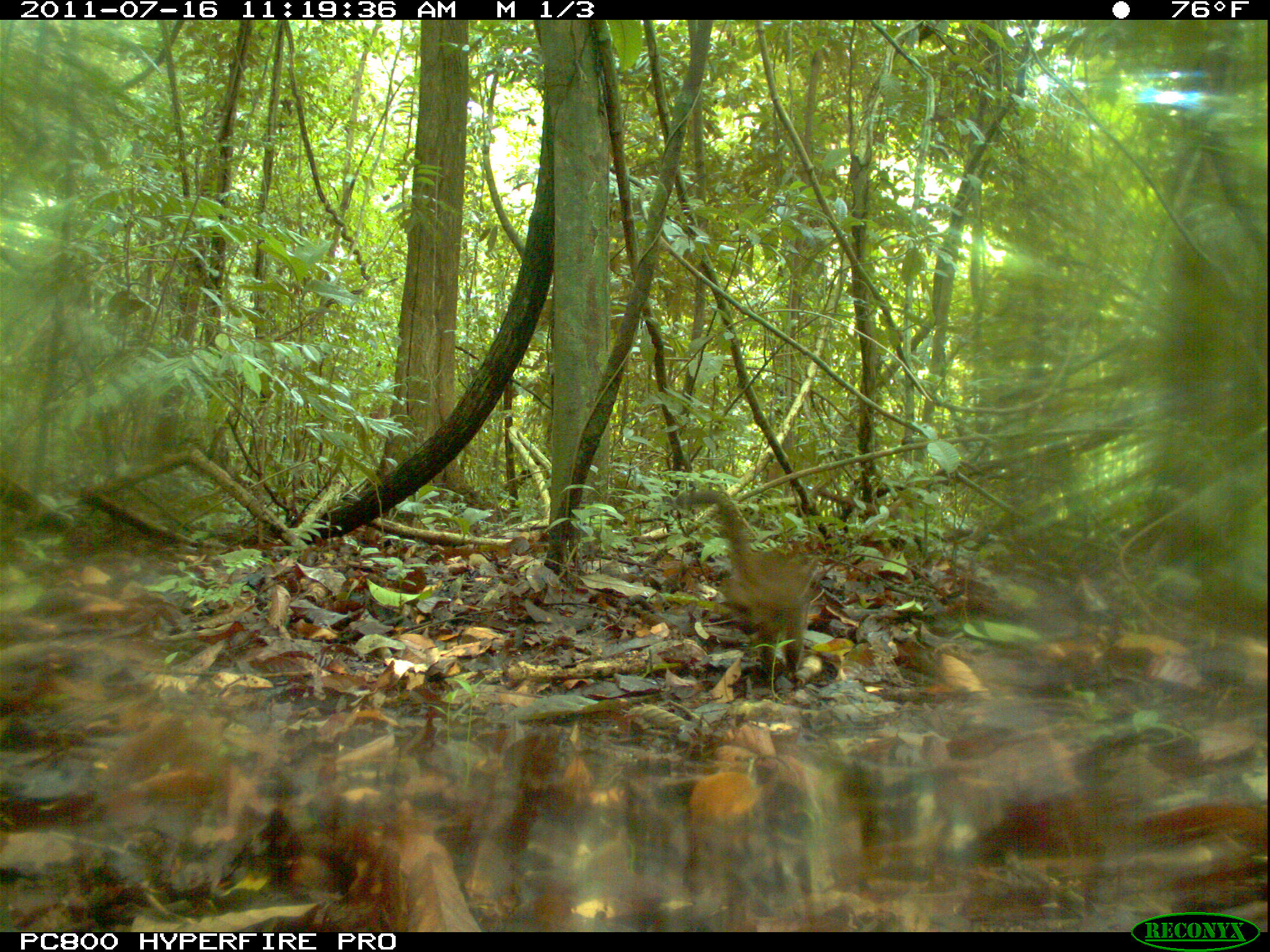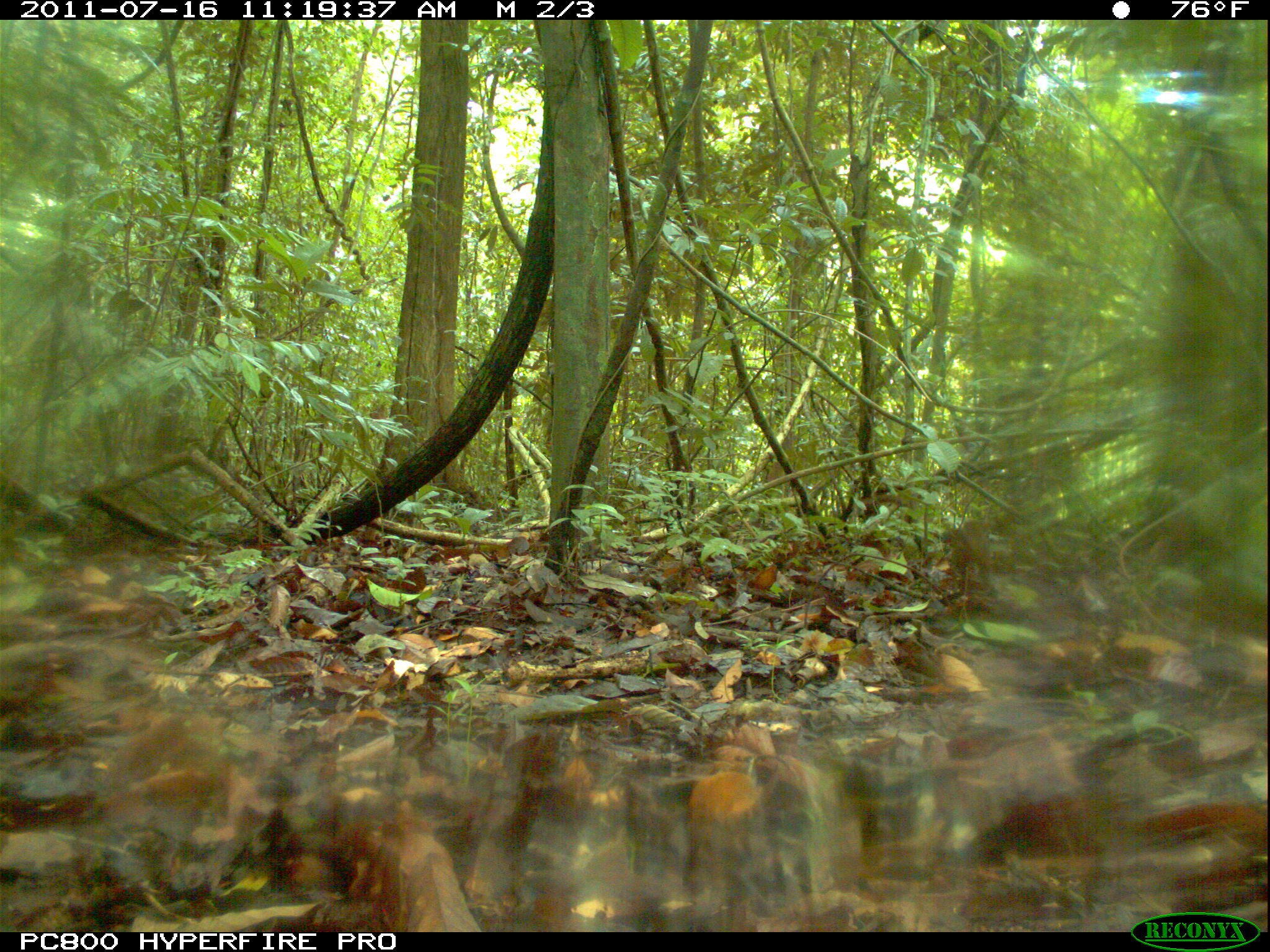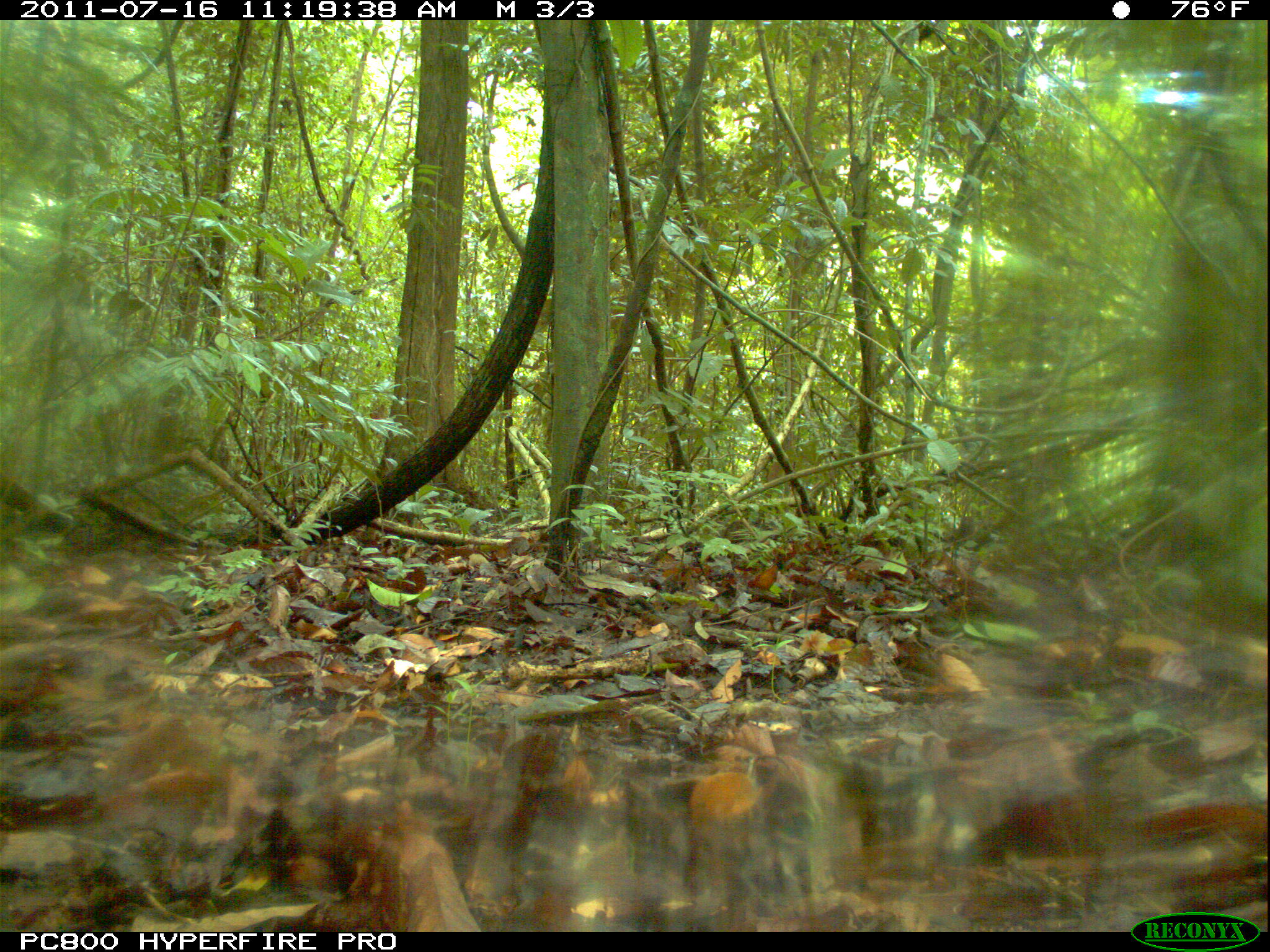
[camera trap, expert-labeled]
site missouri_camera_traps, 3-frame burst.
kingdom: Animalia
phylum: Chordata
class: Mammalia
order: Carnivora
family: Procyonidae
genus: Nasua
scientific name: Nasua narica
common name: white-nosed coati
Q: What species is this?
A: White-nosed coati (Nasua narica).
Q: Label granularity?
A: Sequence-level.